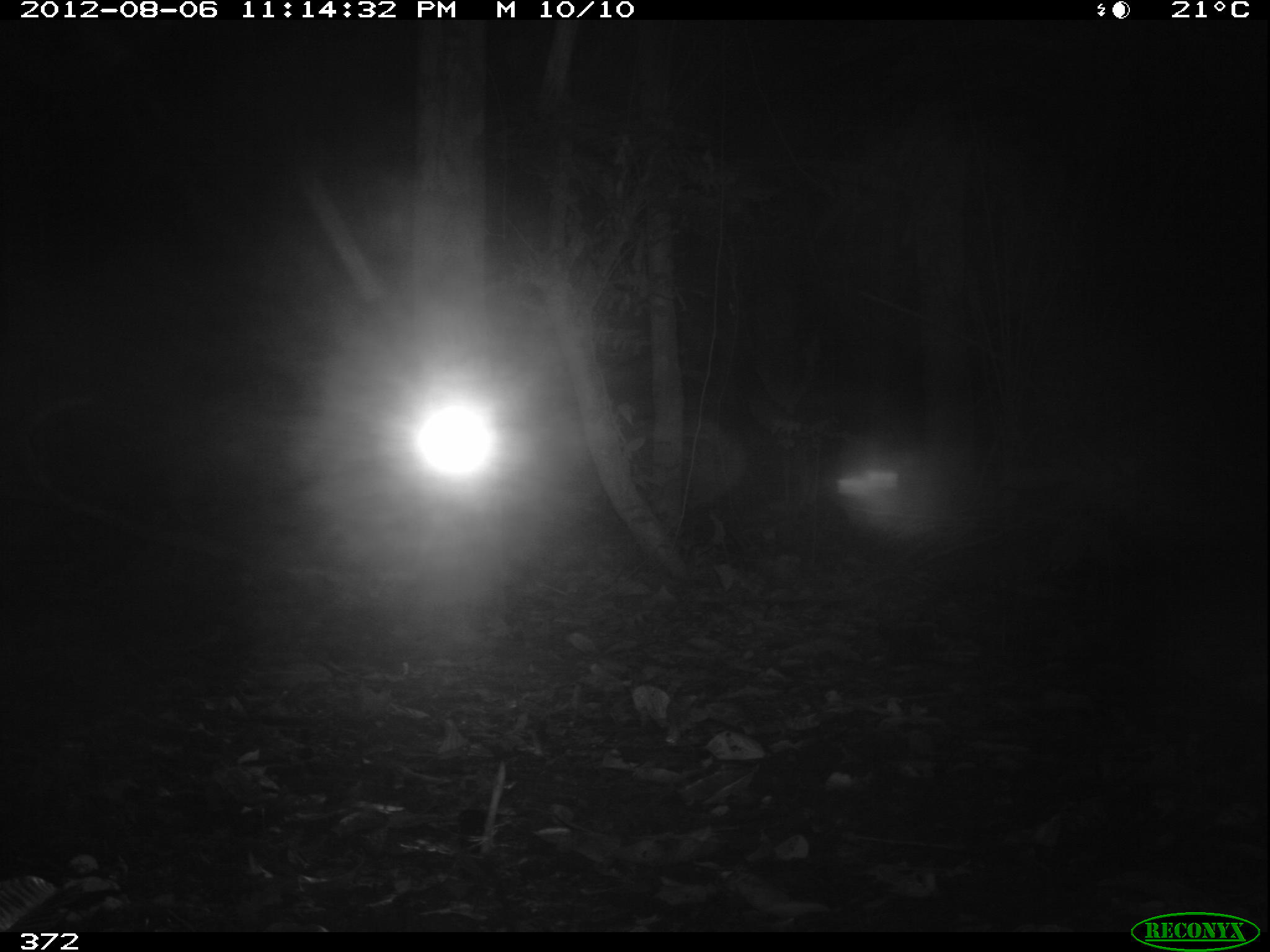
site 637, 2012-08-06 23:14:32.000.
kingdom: Animalia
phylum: Chordata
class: Mammalia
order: Carnivora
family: Felidae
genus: Leopardus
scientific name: Leopardus pardalis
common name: ocelot